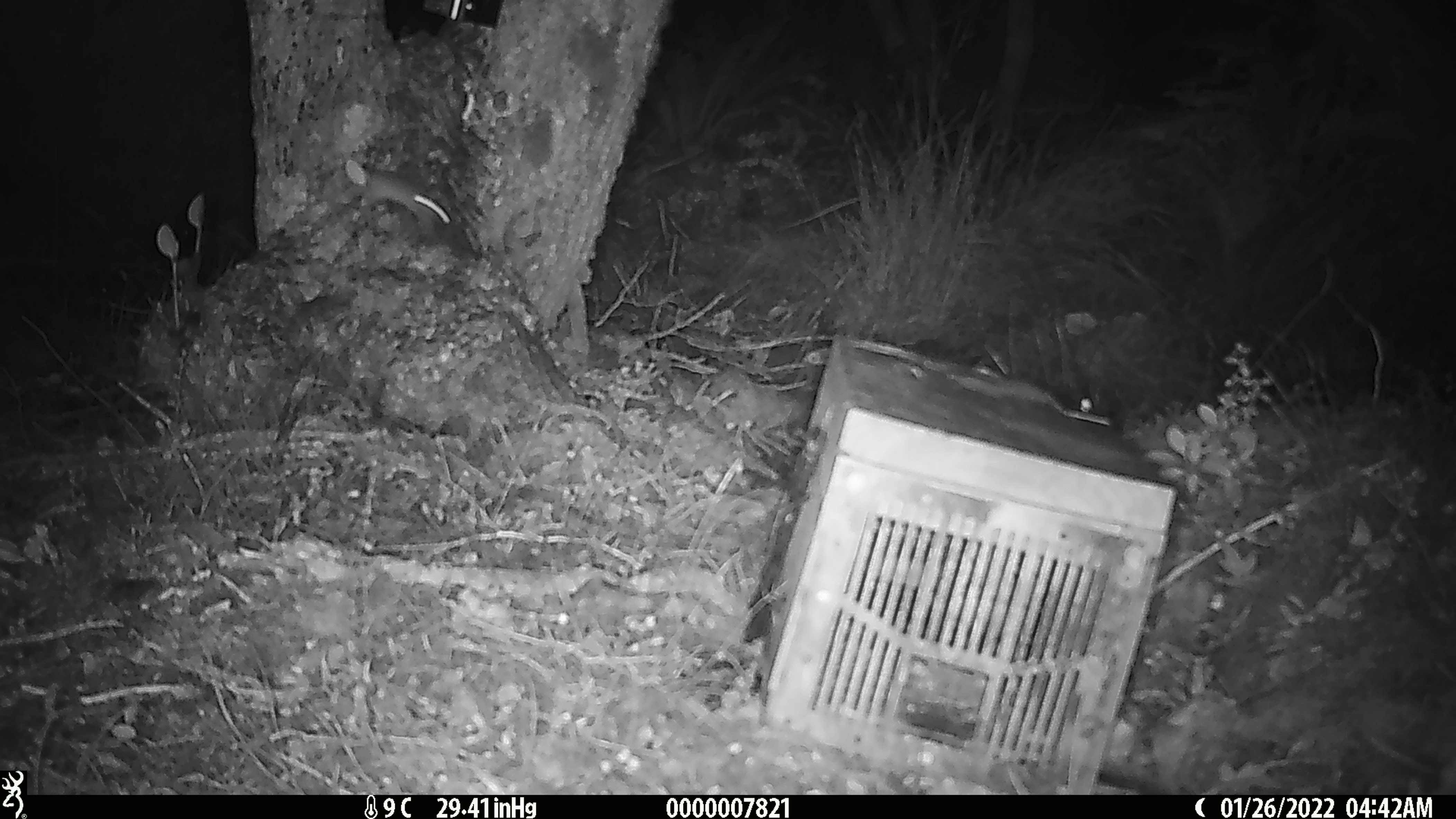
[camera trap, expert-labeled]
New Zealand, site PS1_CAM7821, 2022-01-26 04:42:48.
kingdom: Animalia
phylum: Chordata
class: Mammalia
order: Rodentia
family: Muridae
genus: Mus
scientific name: Mus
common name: mouse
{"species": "mouse (Mus)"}